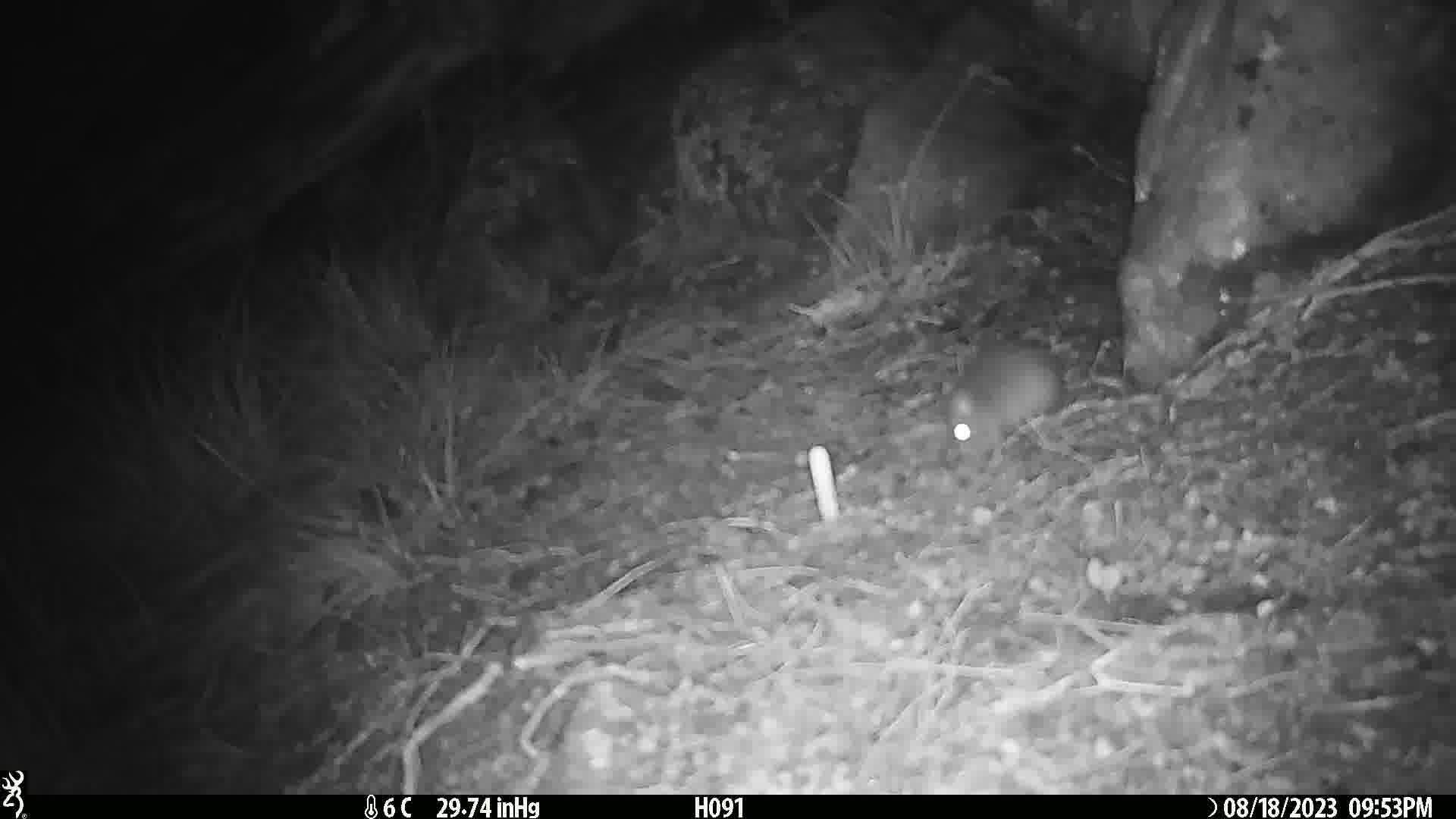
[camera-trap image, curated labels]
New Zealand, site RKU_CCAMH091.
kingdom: Animalia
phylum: Chordata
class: Mammalia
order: Rodentia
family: Muridae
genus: Rattus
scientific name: Rattus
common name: rat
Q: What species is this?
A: Rat (Rattus).